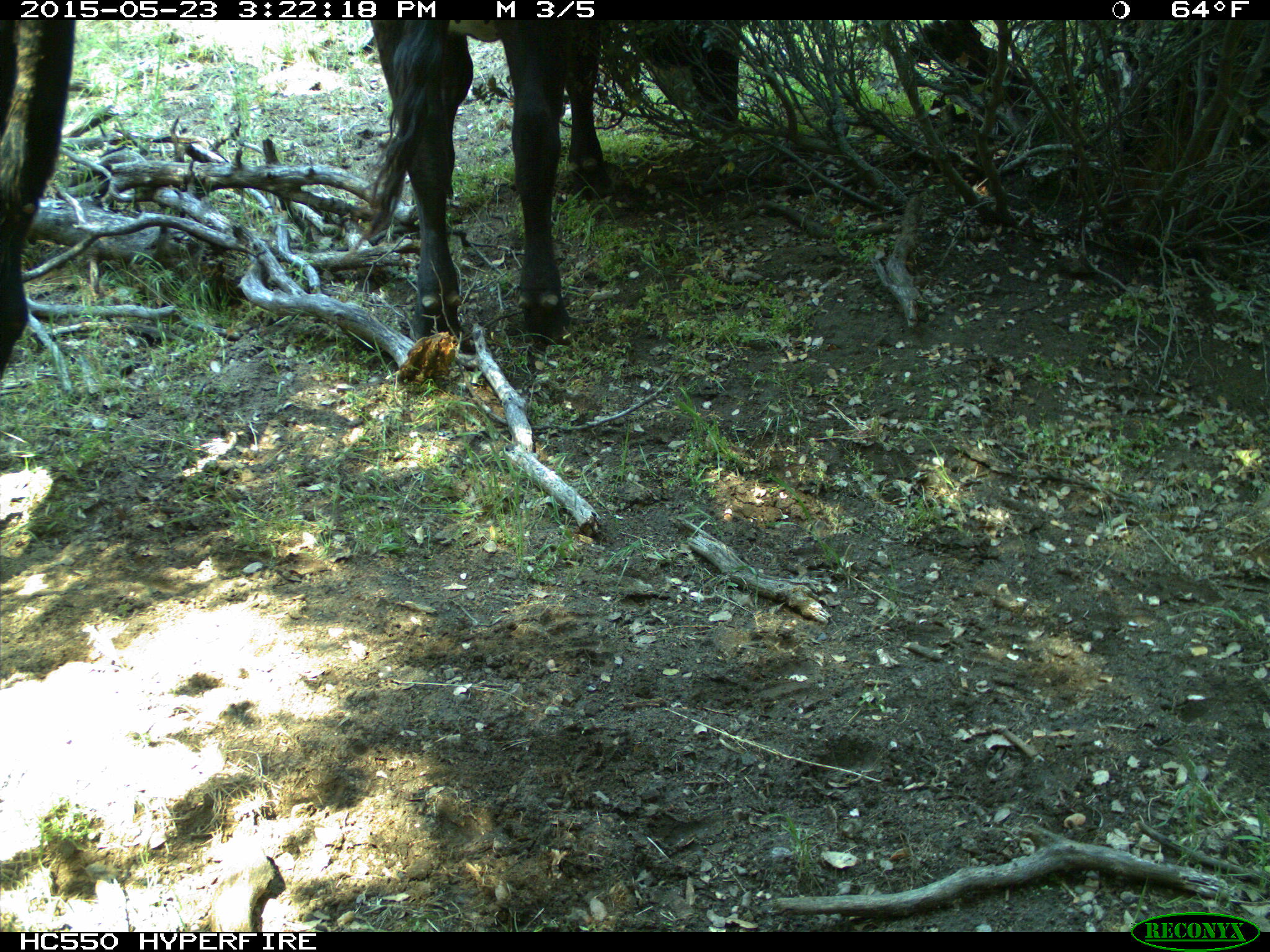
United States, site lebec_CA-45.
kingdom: Animalia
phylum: Chordata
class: Mammalia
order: Artiodactyla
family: Bovidae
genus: Bos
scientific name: Bos taurus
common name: domestic cow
Bos taurus (domestic cow).